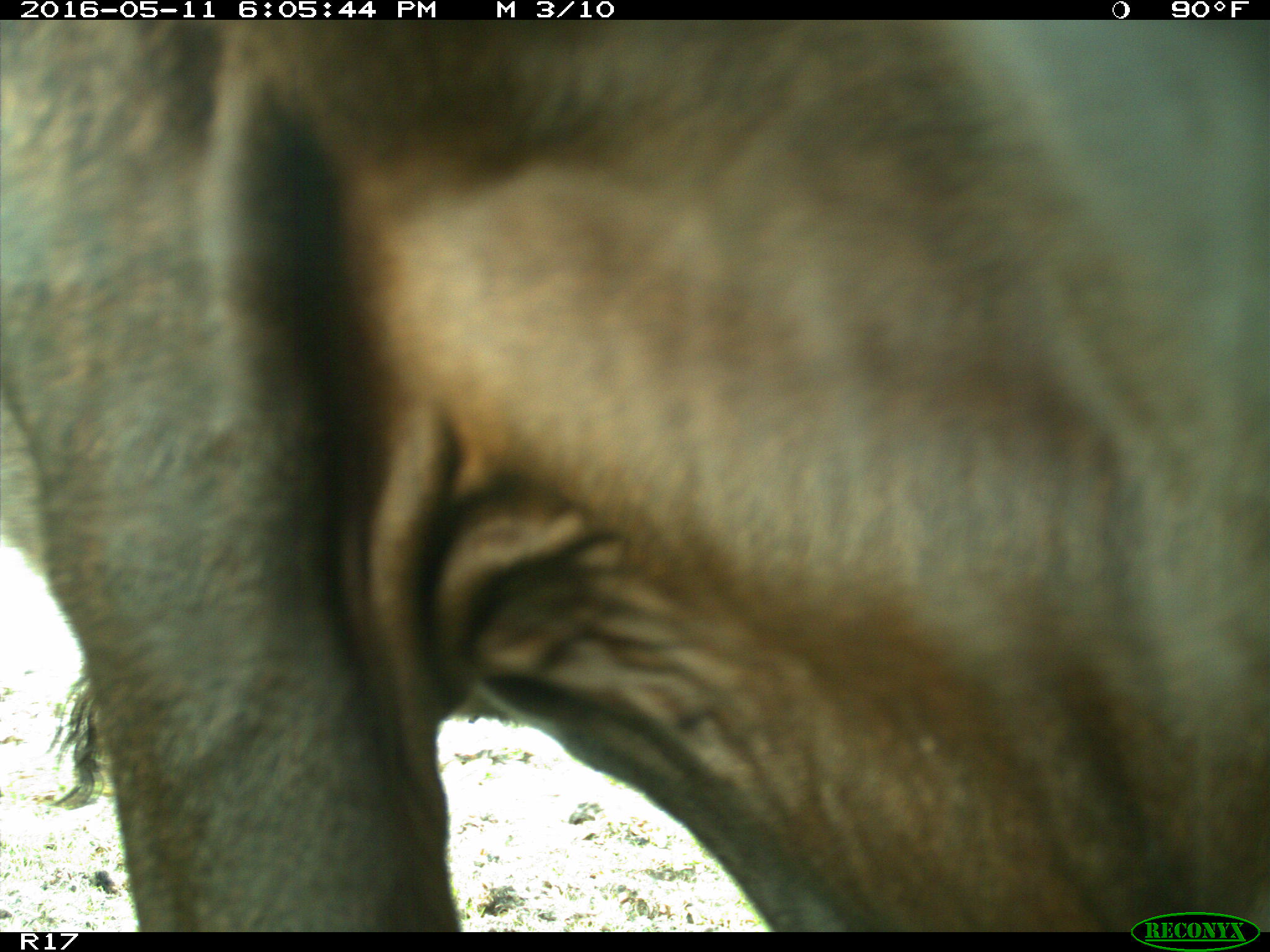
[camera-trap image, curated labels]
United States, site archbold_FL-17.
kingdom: Animalia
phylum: Chordata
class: Mammalia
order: Artiodactyla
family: Bovidae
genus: Bos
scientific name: Bos taurus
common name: domestic cow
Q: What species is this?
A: Bos taurus (domestic cow).